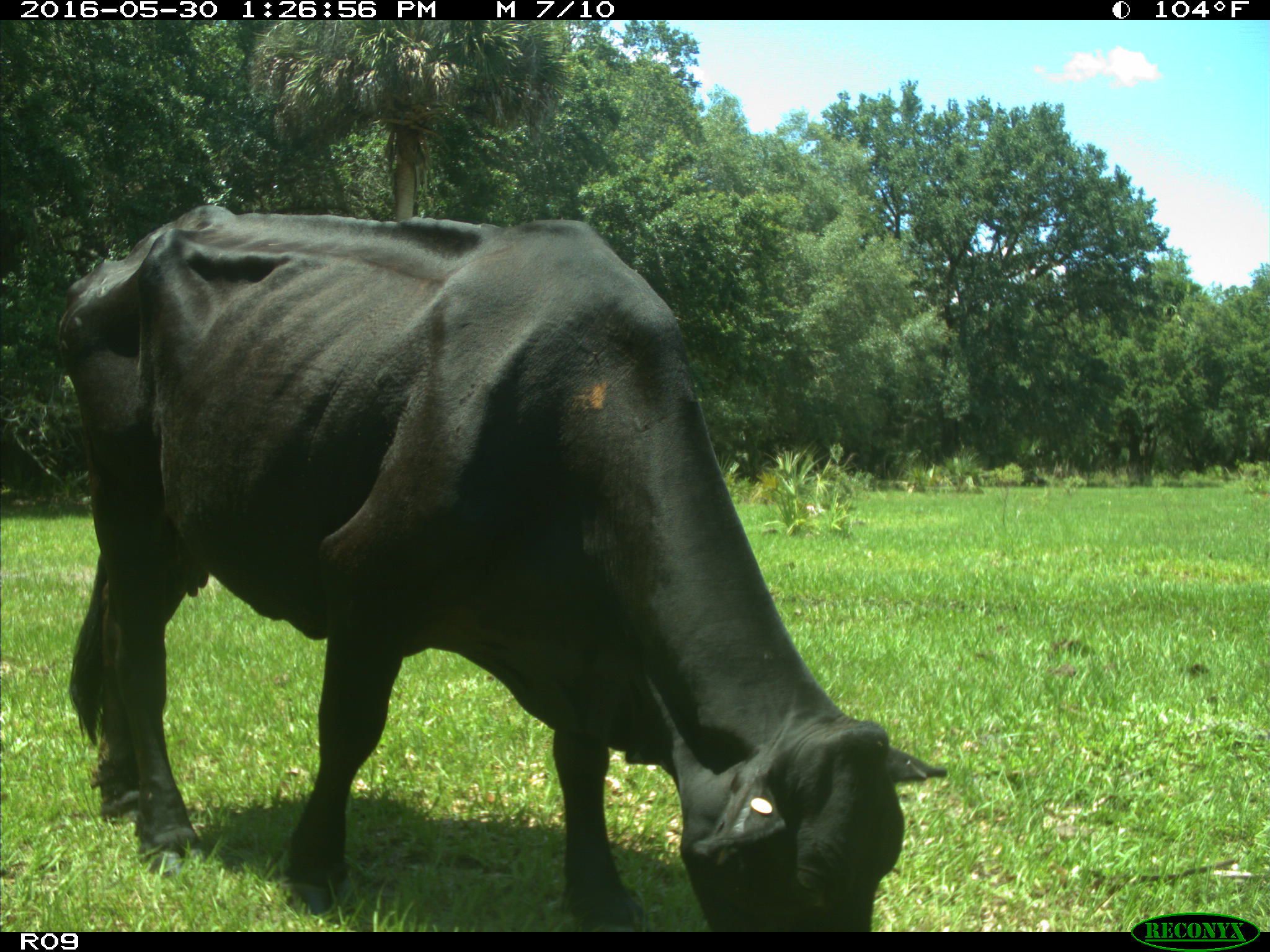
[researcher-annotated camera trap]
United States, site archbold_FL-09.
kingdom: Animalia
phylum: Chordata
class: Mammalia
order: Artiodactyla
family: Bovidae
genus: Bos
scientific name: Bos taurus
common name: domestic cow